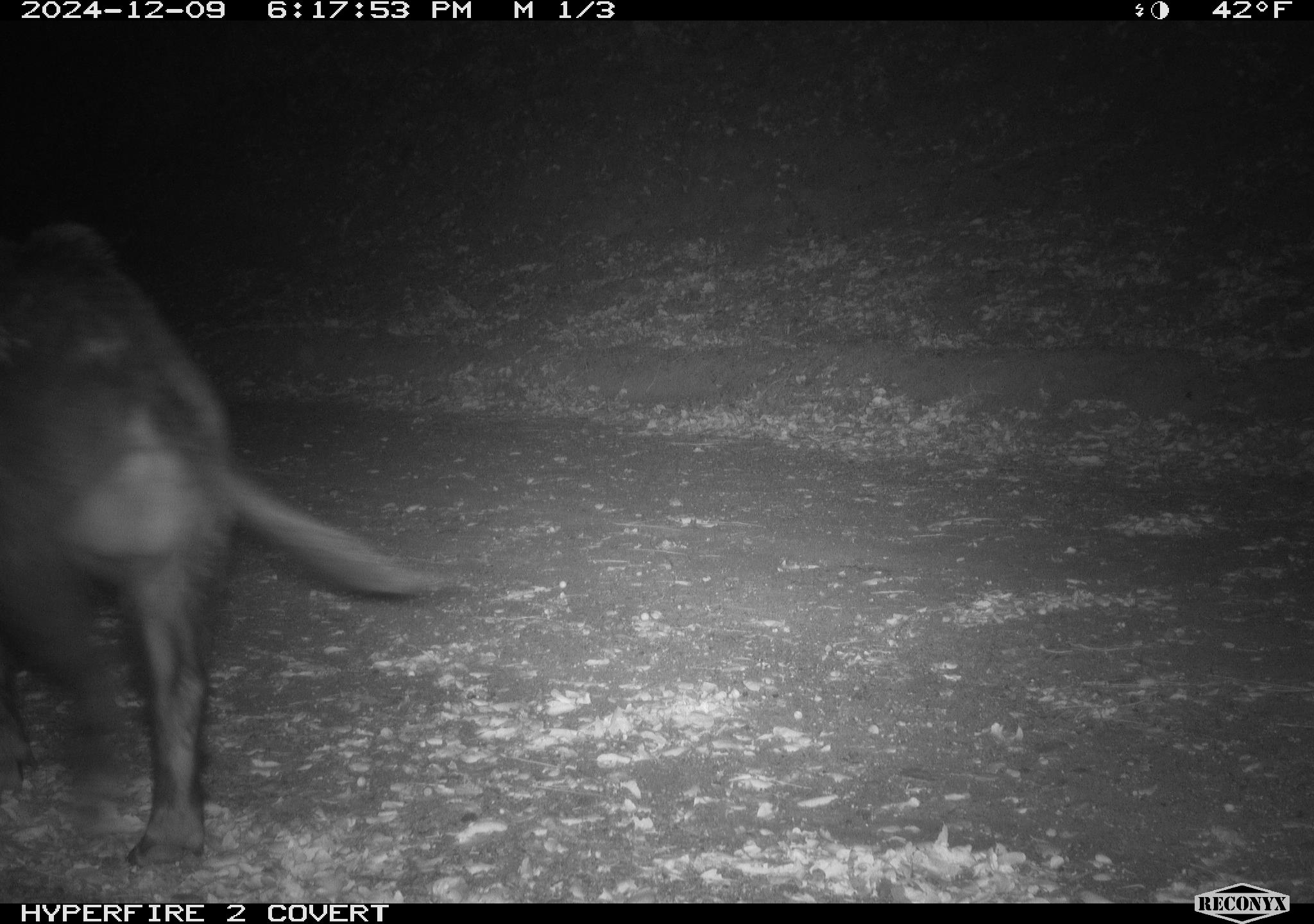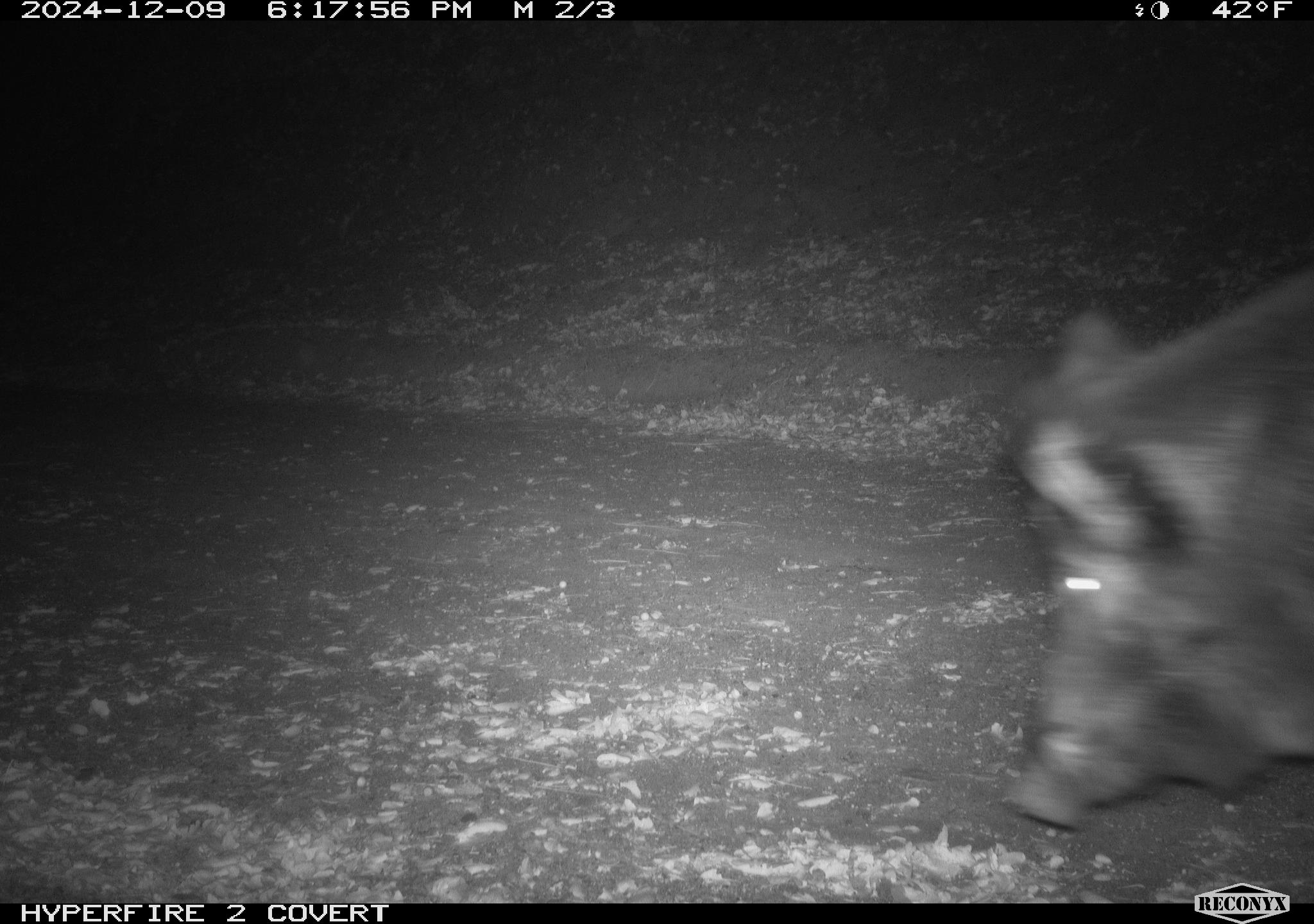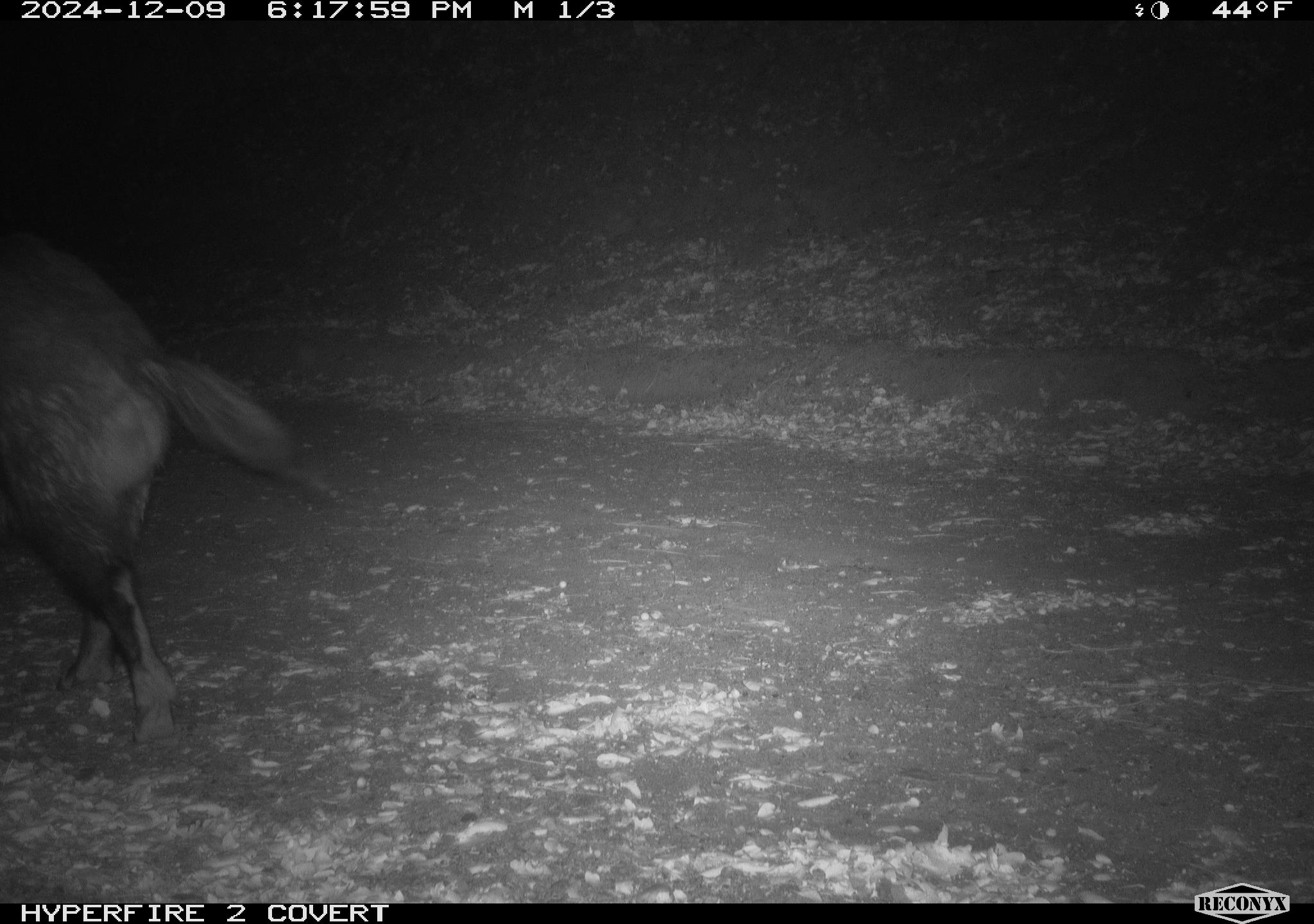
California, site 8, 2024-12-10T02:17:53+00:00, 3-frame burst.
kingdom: Animalia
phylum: Chordata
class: Mammalia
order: Artiodactyla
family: Suidae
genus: Sus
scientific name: Sus scrofa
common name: wild boar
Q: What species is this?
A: Wild boar (Sus scrofa).